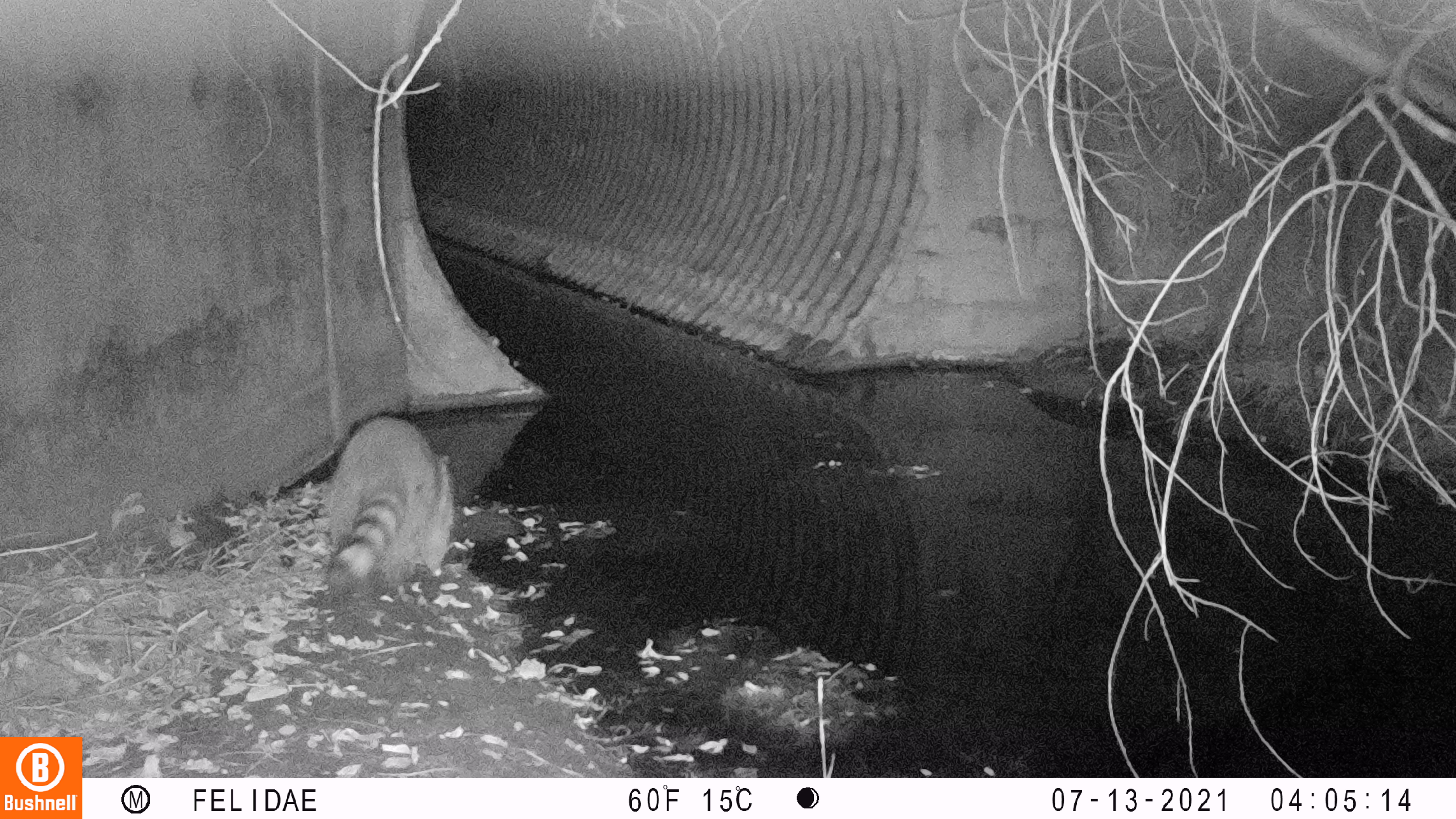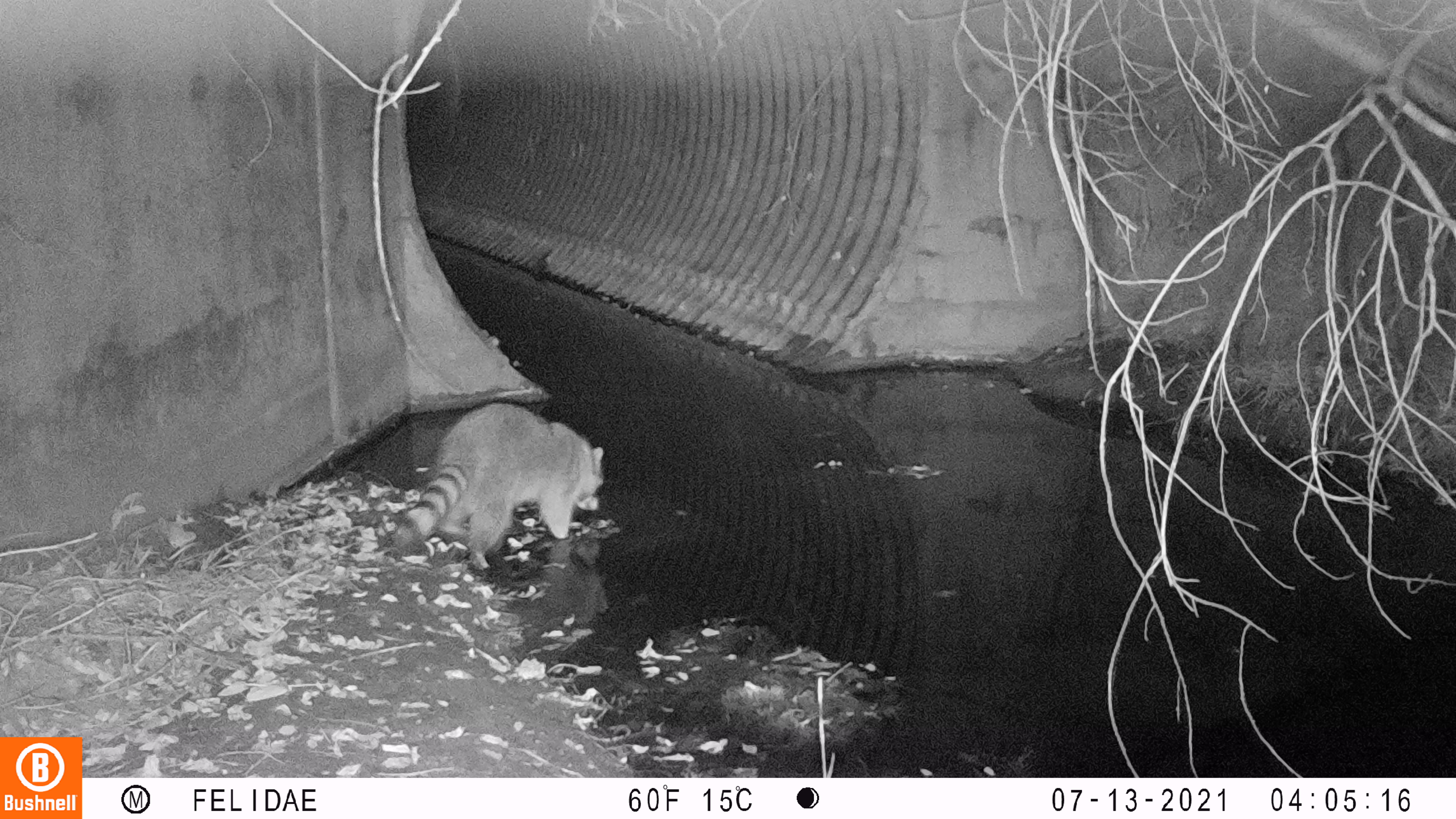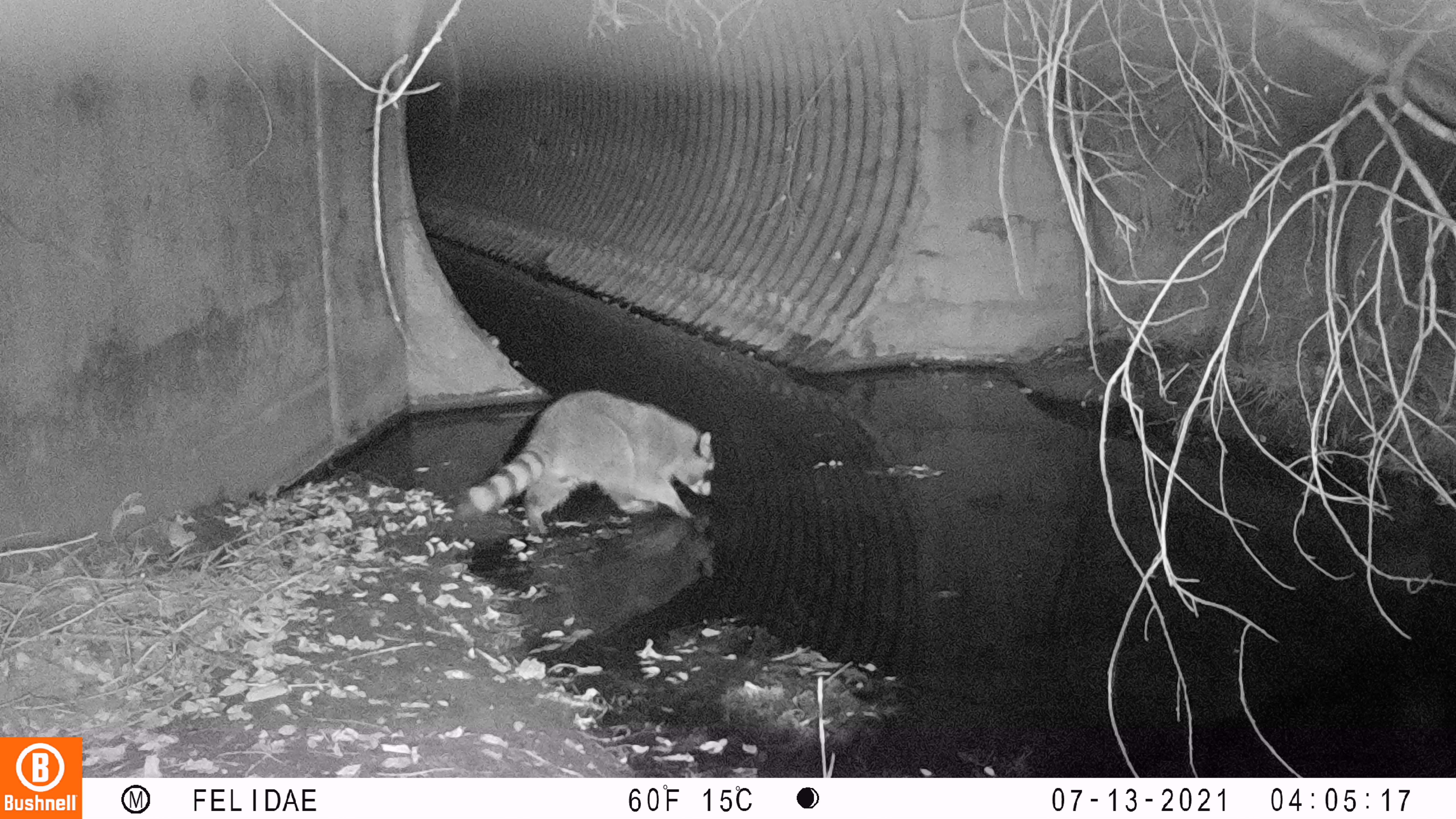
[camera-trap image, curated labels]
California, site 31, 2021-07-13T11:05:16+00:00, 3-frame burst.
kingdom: Animalia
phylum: Chordata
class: Mammalia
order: Carnivora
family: Procyonidae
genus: Procyon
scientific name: Procyon lotor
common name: raccoon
Raccoon (Procyon lotor).